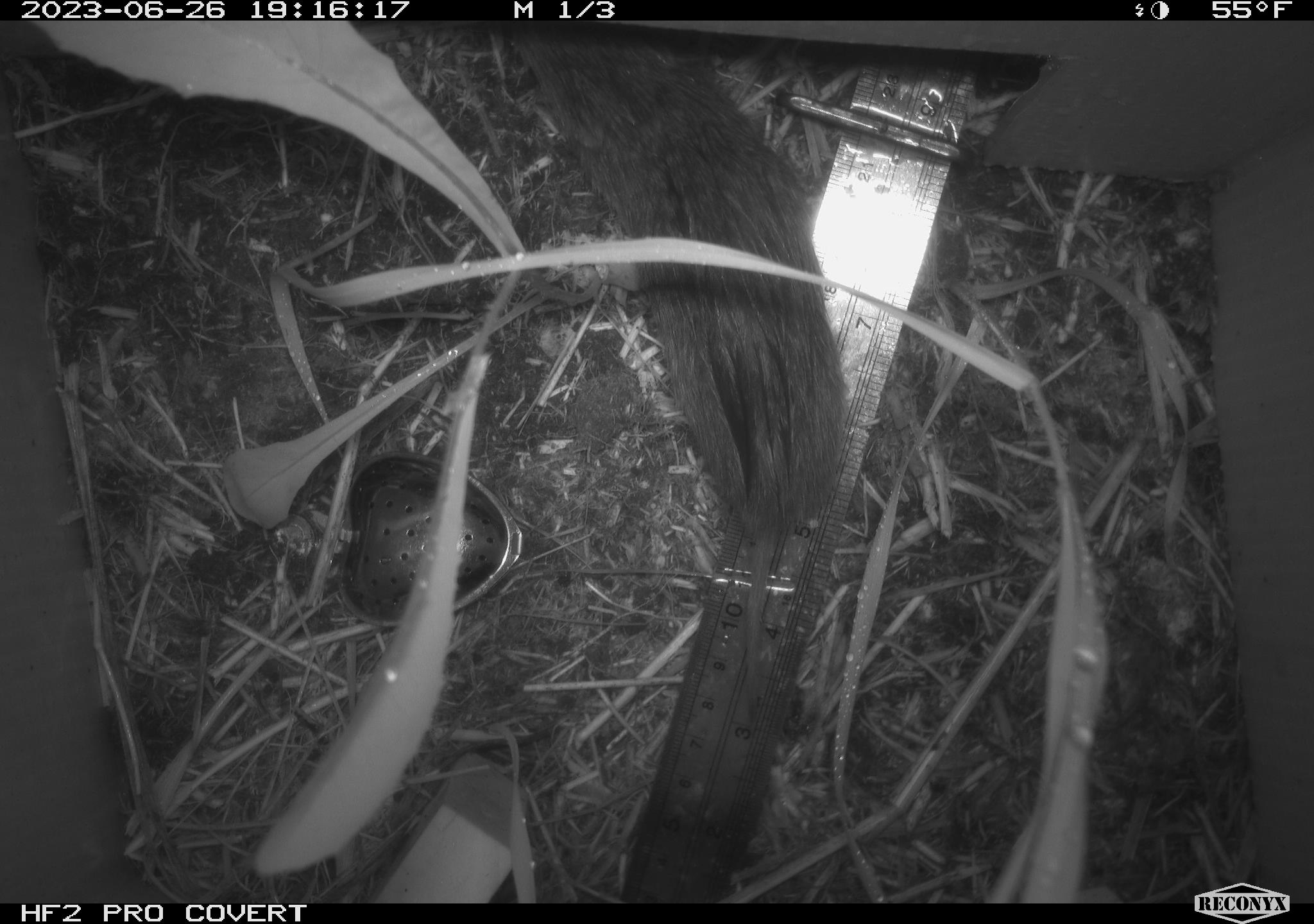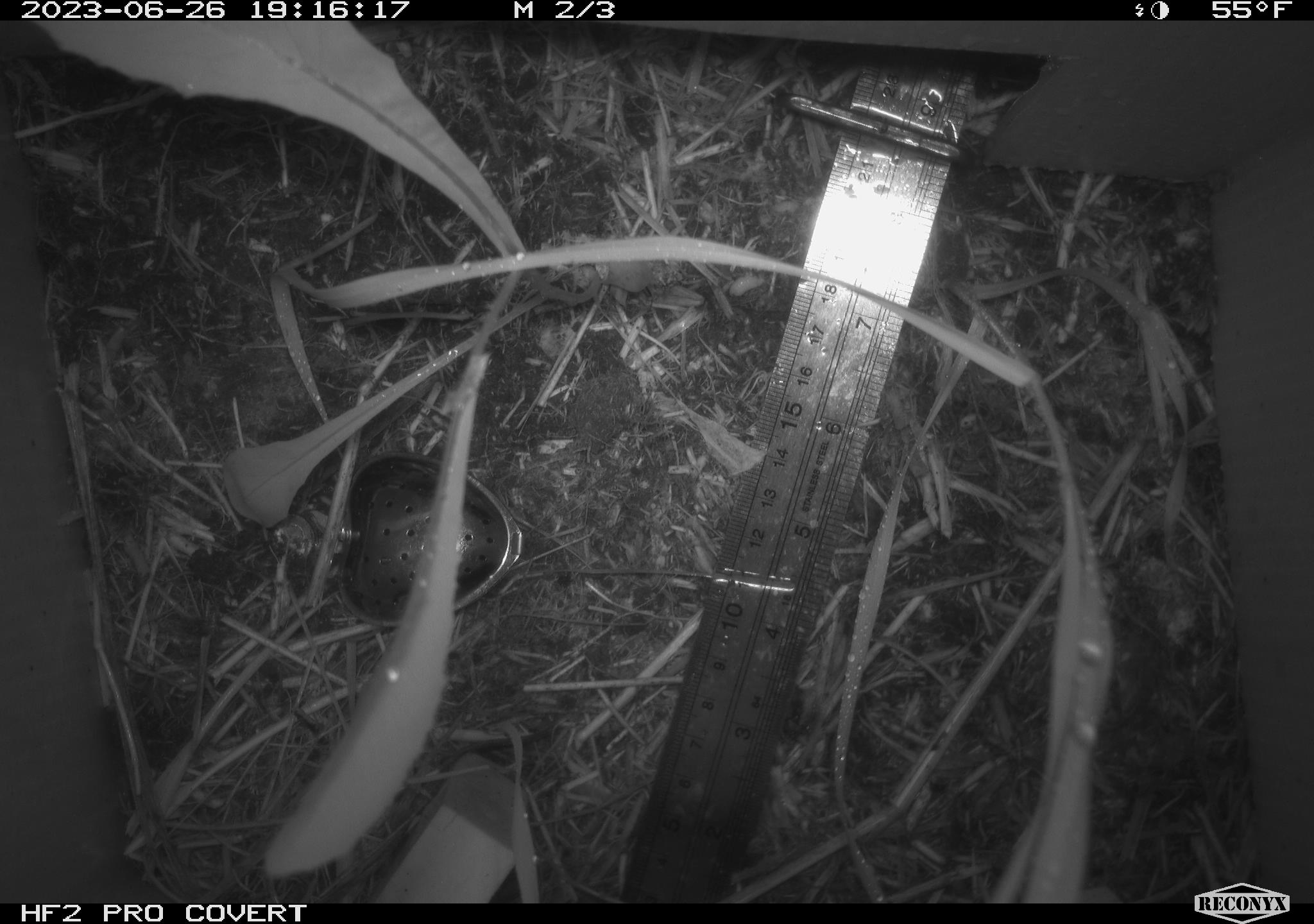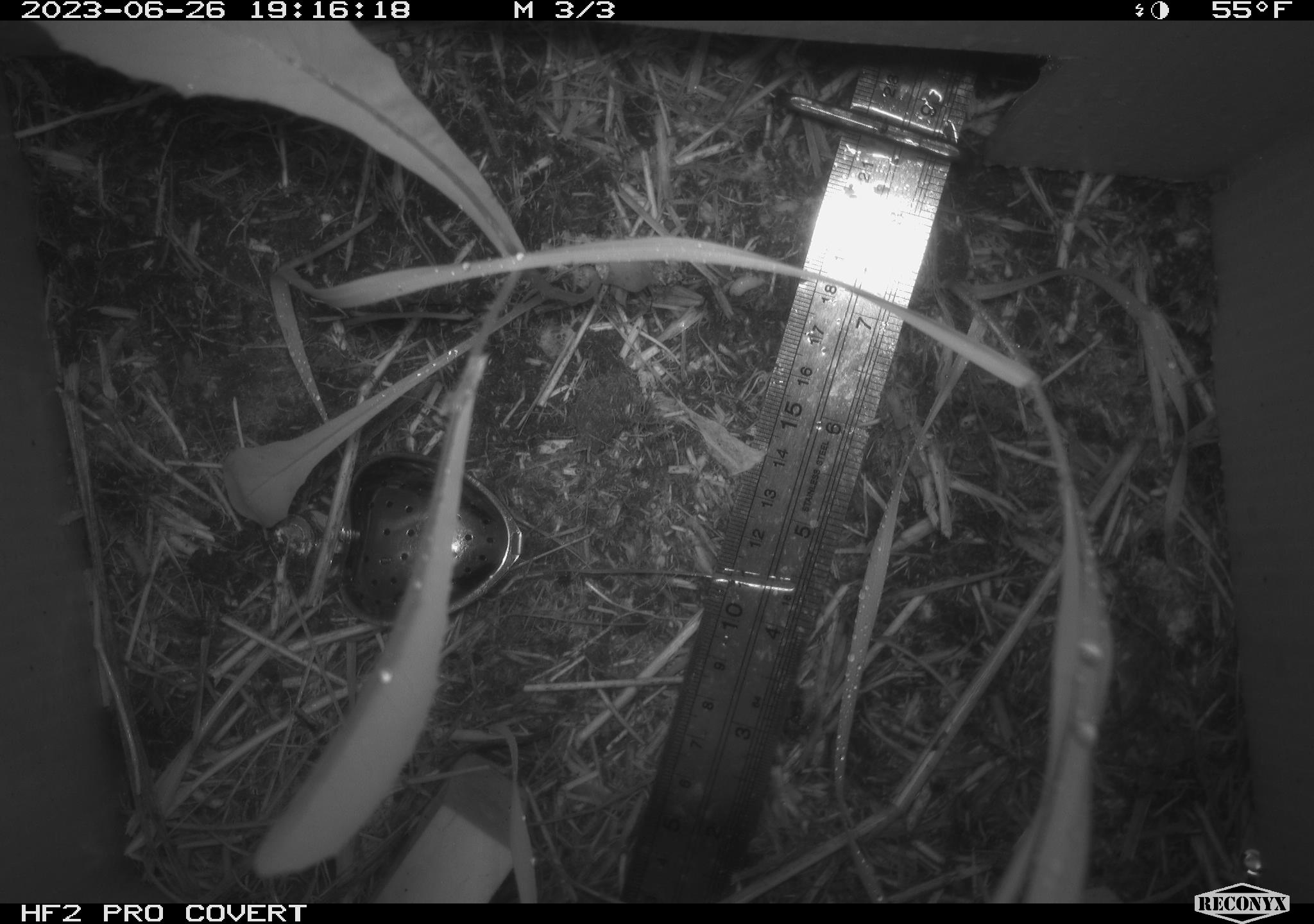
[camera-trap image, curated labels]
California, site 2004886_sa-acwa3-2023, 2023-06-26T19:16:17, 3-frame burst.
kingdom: Animalia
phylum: Chordata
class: Mammalia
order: Rodentia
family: Cricetidae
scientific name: Arvicolinae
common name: voles, lemmings, and muskrats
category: arvicolinae subfamily